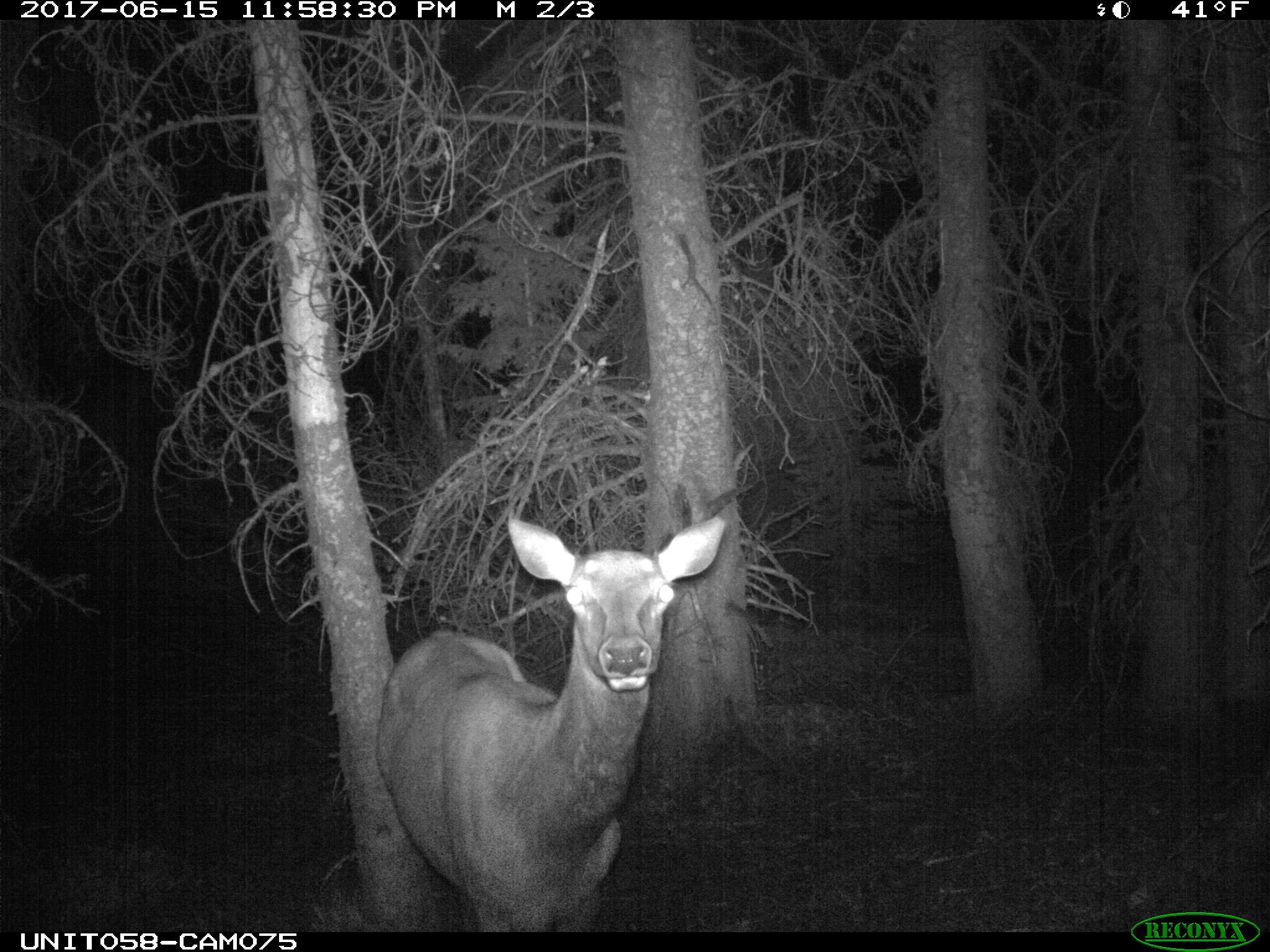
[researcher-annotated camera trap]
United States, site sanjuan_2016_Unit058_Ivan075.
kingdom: Animalia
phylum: Chordata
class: Mammalia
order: Artiodactyla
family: Cervidae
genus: Cervus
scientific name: Cervus elaphus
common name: red deer